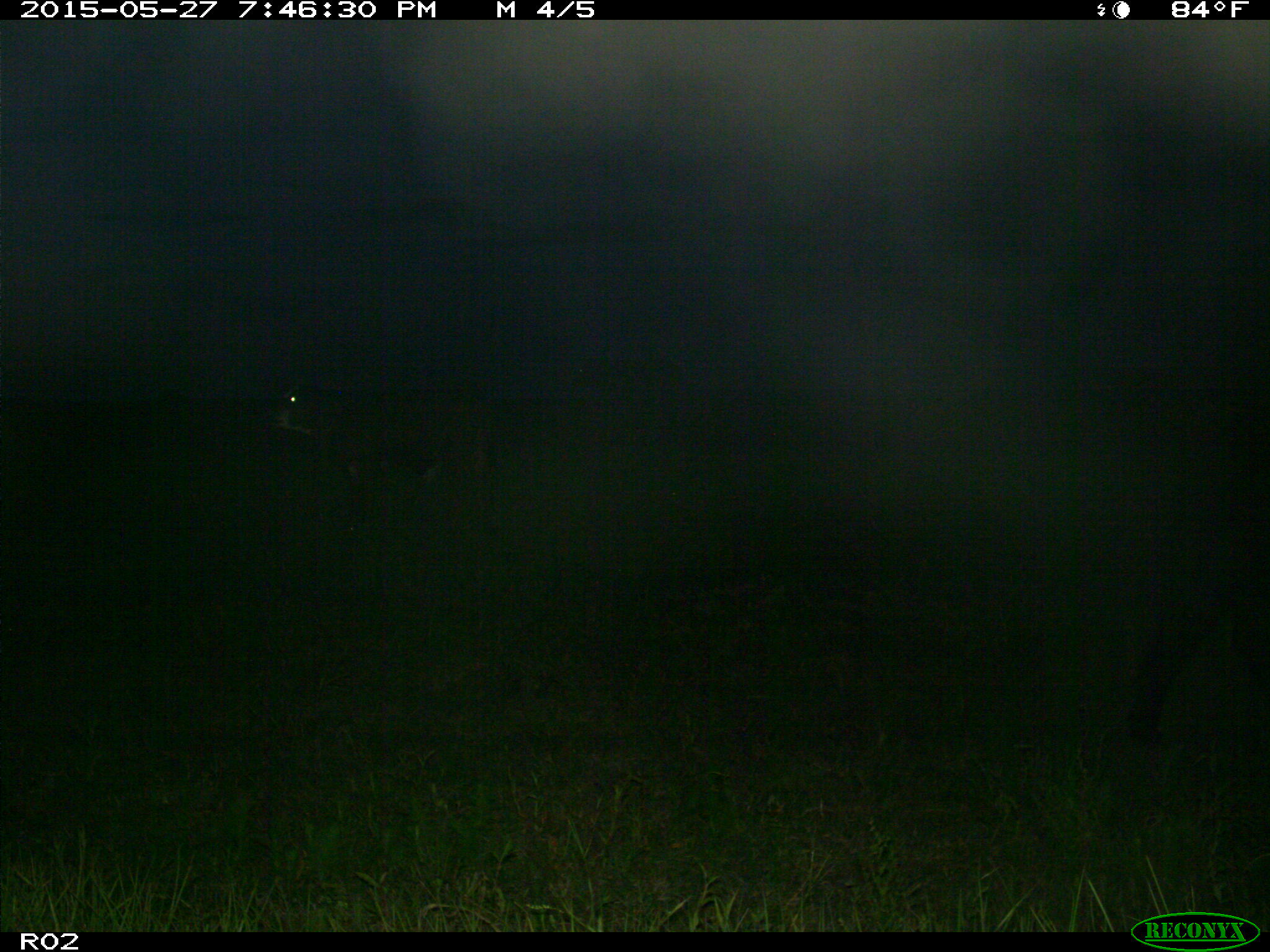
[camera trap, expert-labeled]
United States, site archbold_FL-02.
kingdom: Animalia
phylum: Chordata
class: Mammalia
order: Artiodactyla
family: Bovidae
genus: Bos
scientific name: Bos taurus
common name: domestic cow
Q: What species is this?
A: Bos taurus (domestic cow).